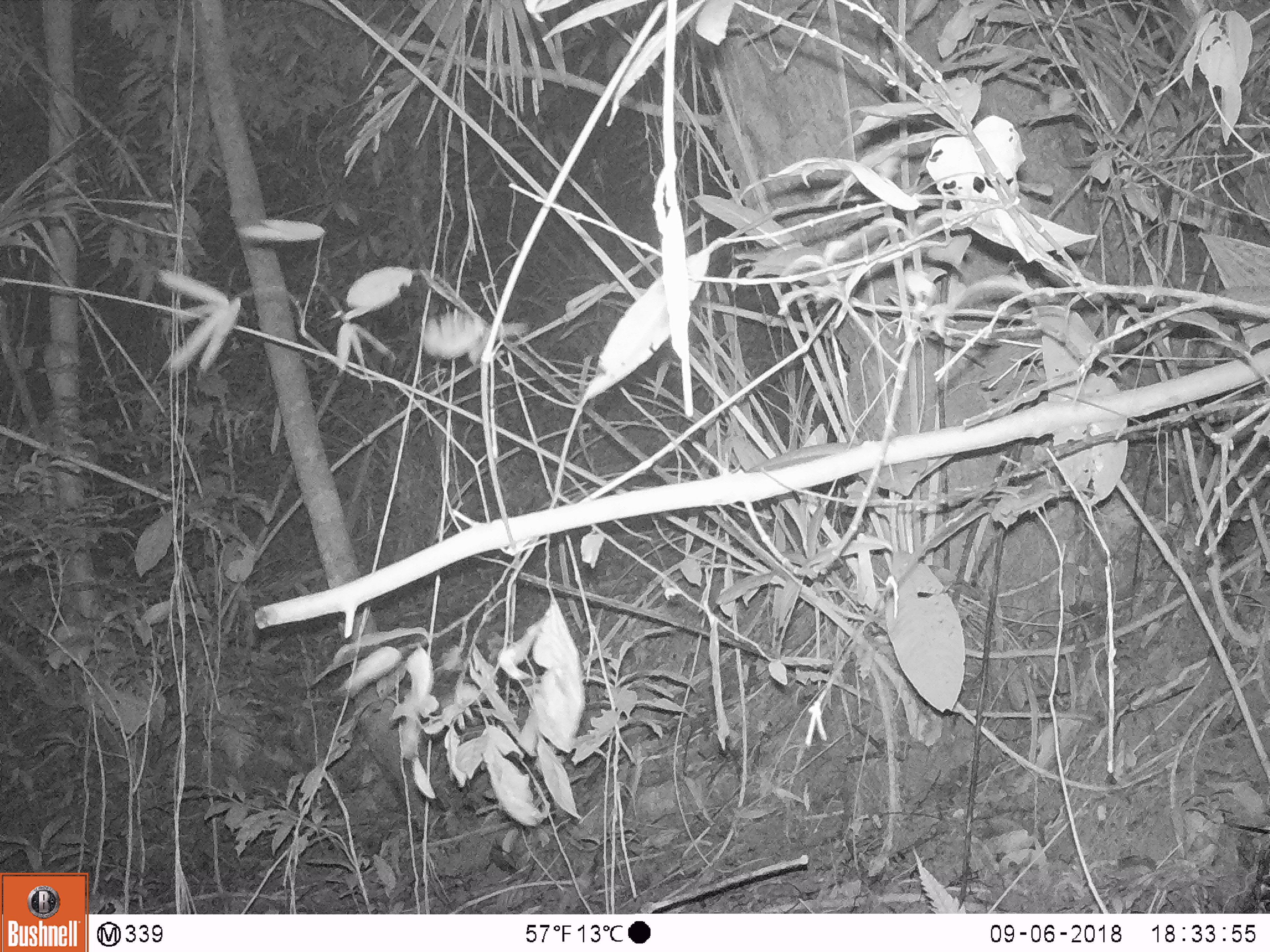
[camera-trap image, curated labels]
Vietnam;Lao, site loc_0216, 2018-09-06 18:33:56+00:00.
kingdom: Animalia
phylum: Chordata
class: Mammalia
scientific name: Mammalia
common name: mammal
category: unidentified mammal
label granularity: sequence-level